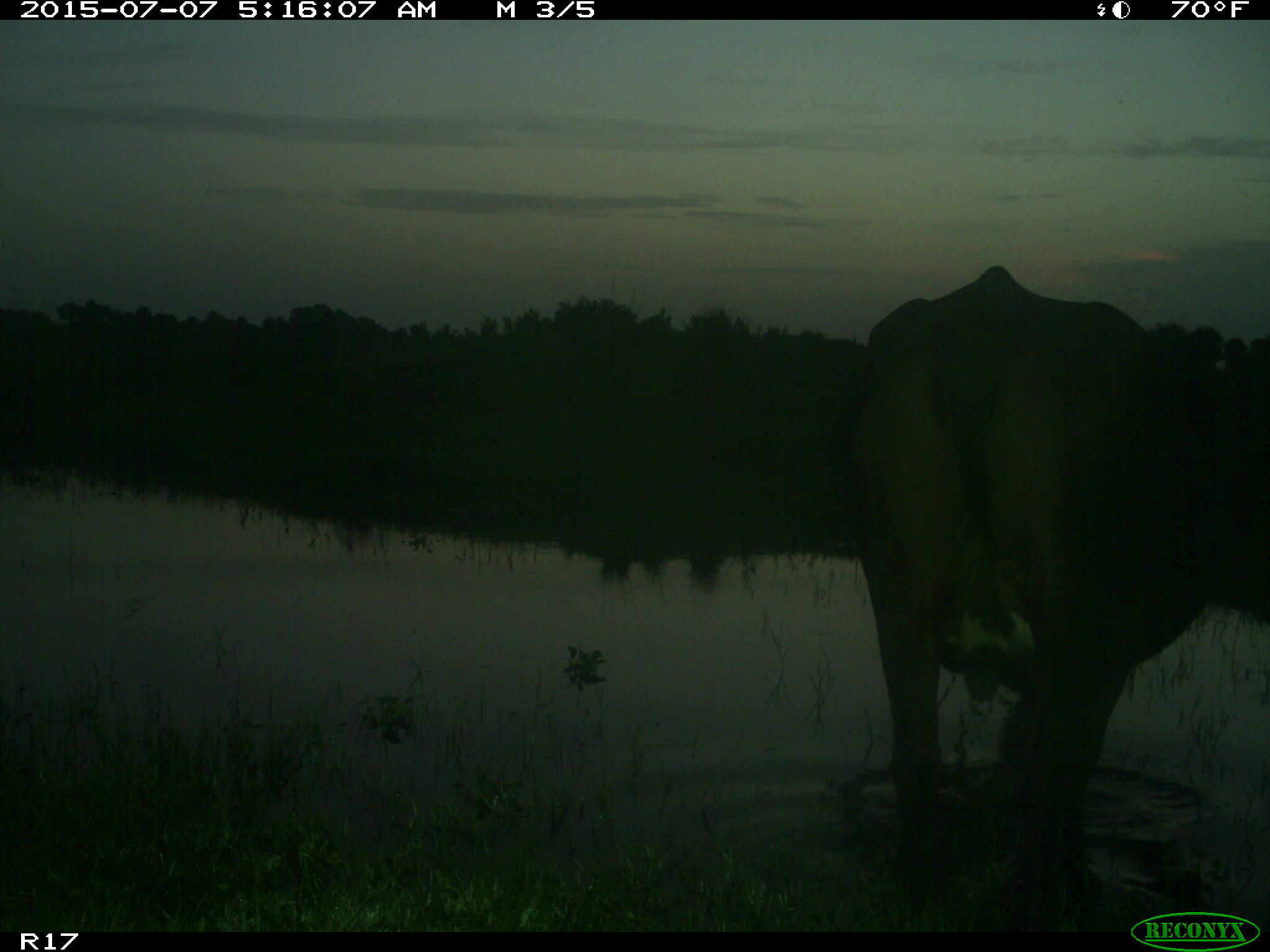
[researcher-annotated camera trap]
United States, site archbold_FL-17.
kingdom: Animalia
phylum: Chordata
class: Mammalia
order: Artiodactyla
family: Bovidae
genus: Bos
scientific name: Bos taurus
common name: domestic cow